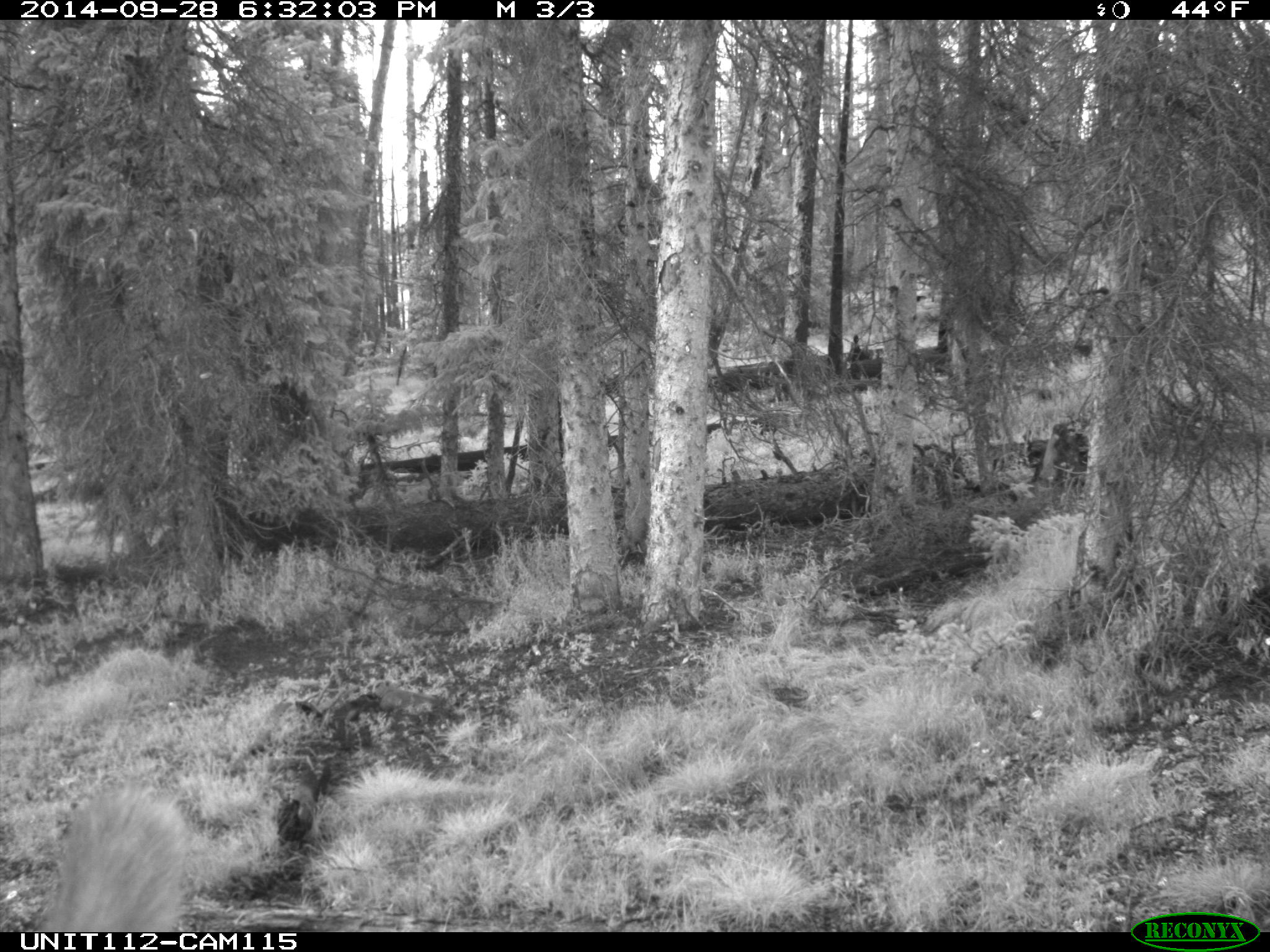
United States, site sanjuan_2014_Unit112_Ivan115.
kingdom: Animalia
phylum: Chordata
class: Mammalia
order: Artiodactyla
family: Cervidae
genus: Cervus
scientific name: Cervus elaphus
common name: red deer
Cervus elaphus (red deer).